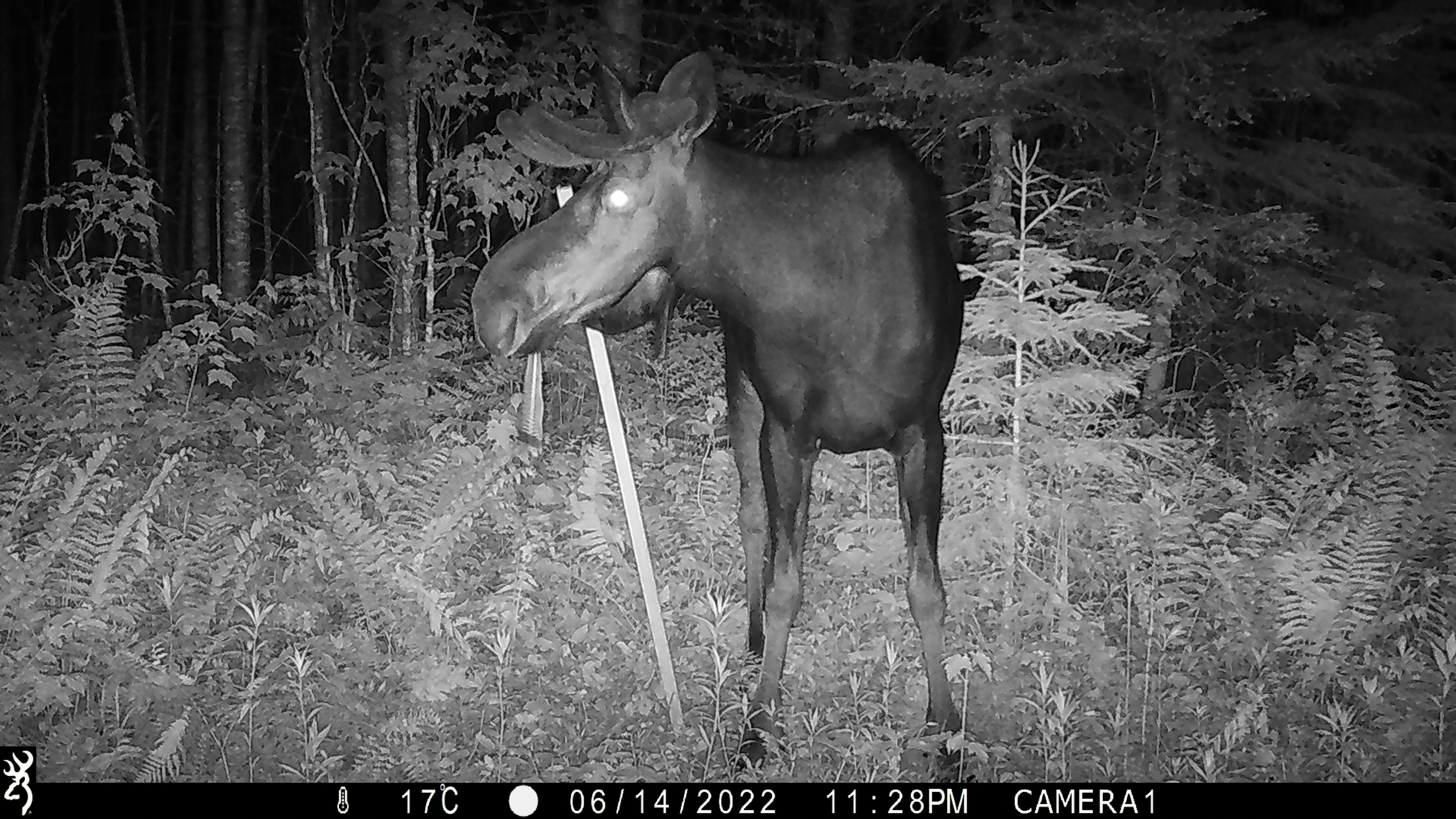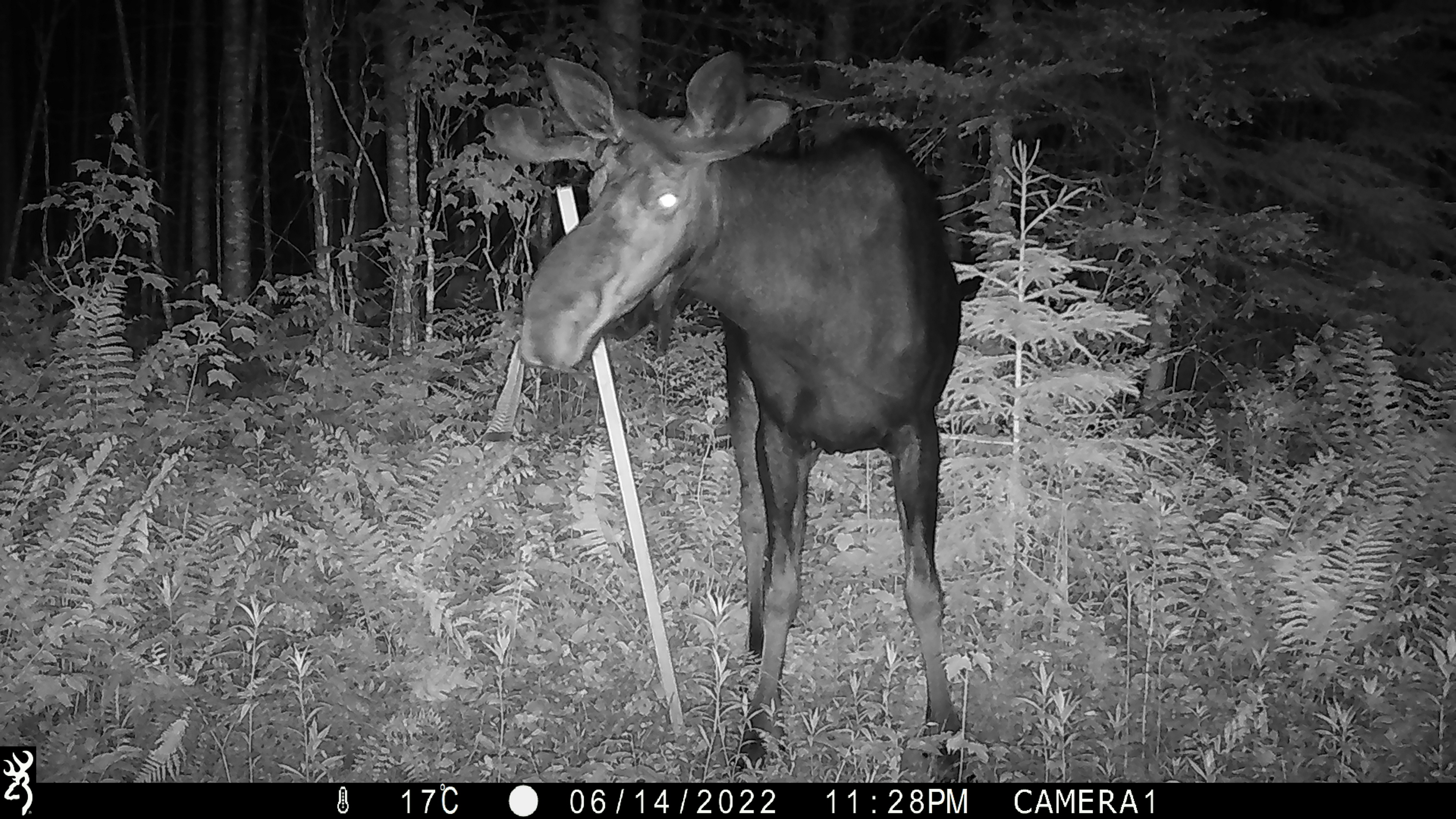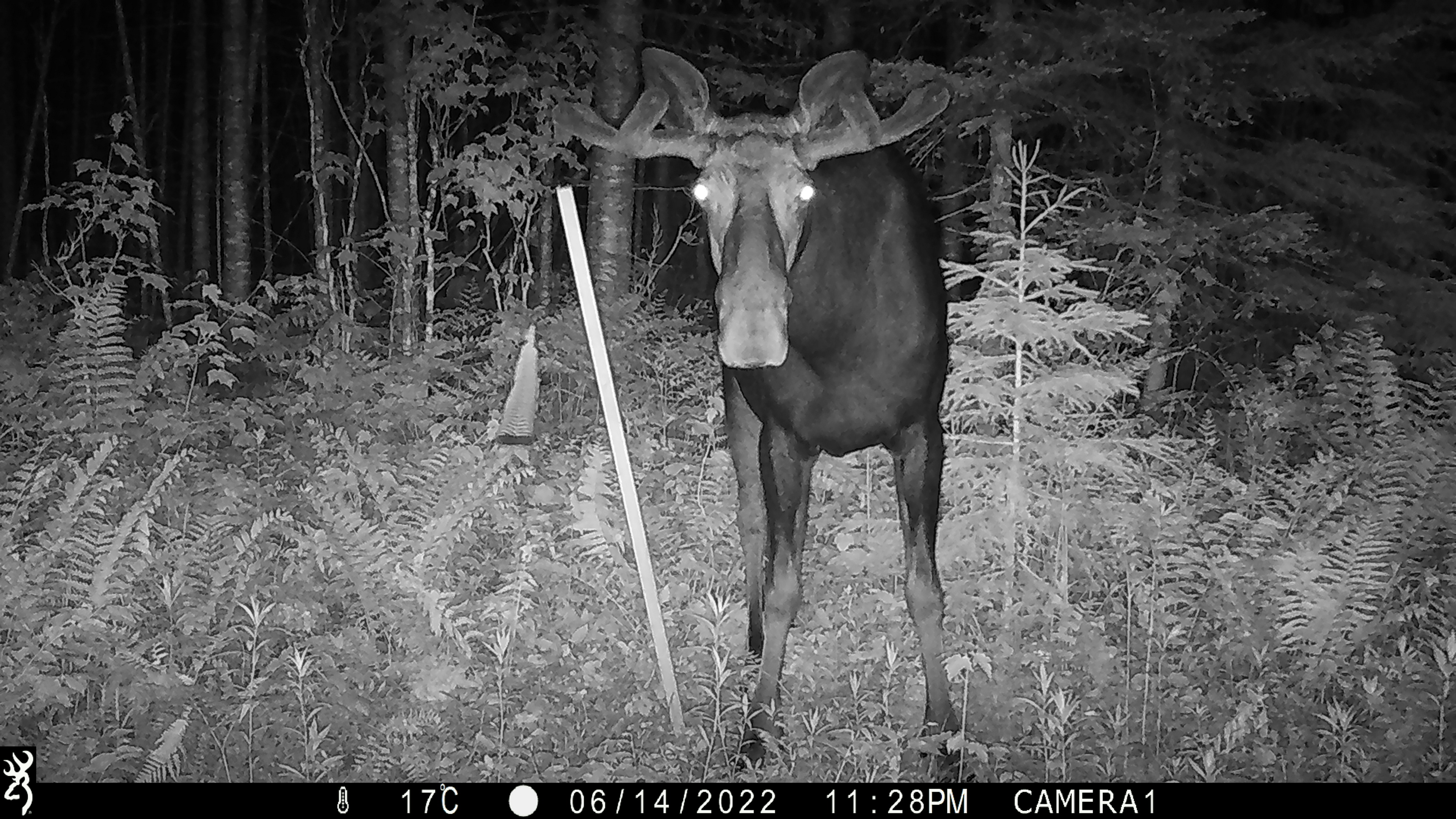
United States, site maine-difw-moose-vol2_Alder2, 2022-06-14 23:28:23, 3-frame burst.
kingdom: Animalia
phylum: Chordata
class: Mammalia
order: Artiodactyla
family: Cervidae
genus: Alces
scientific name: Alces alces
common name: moose